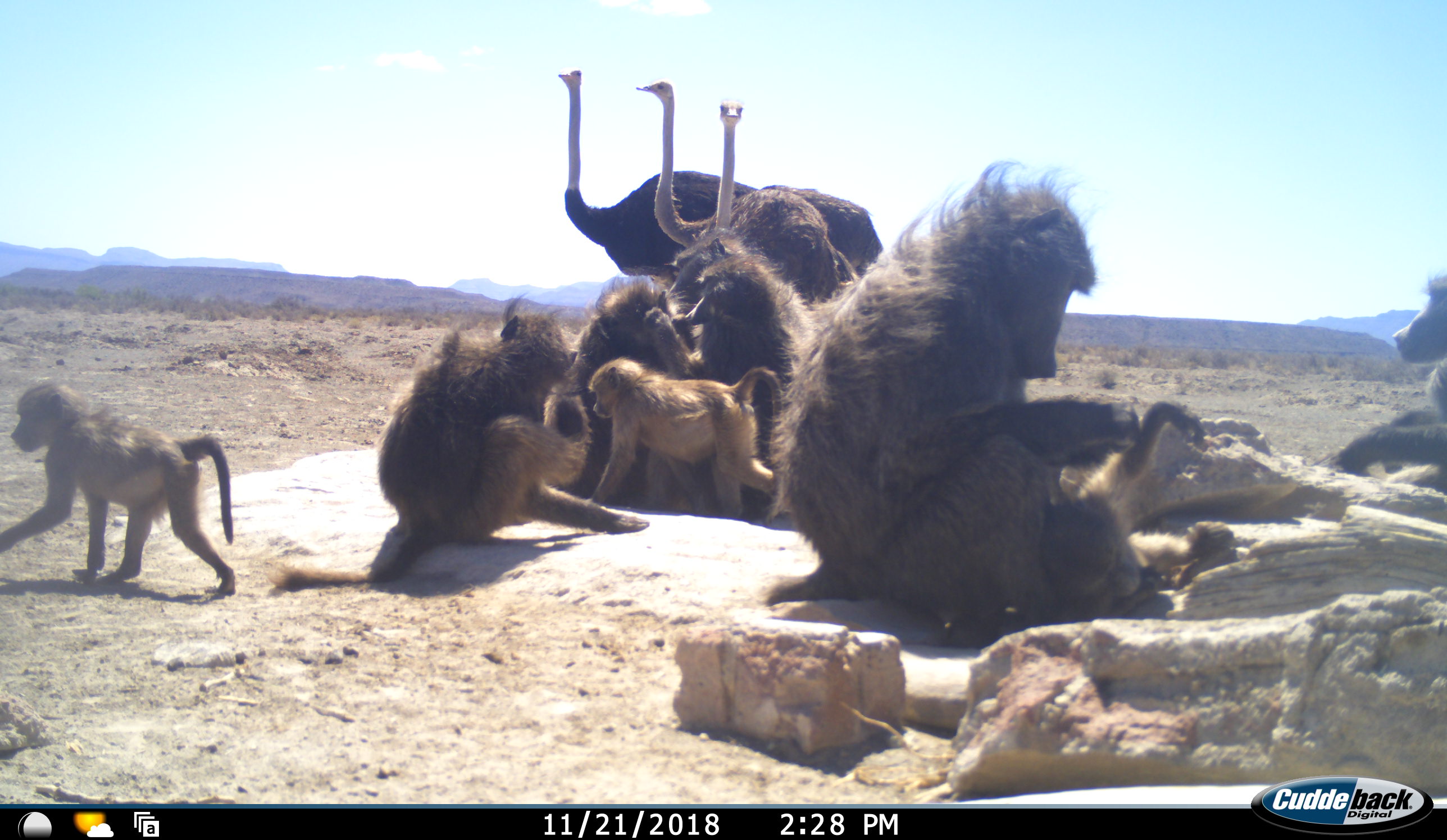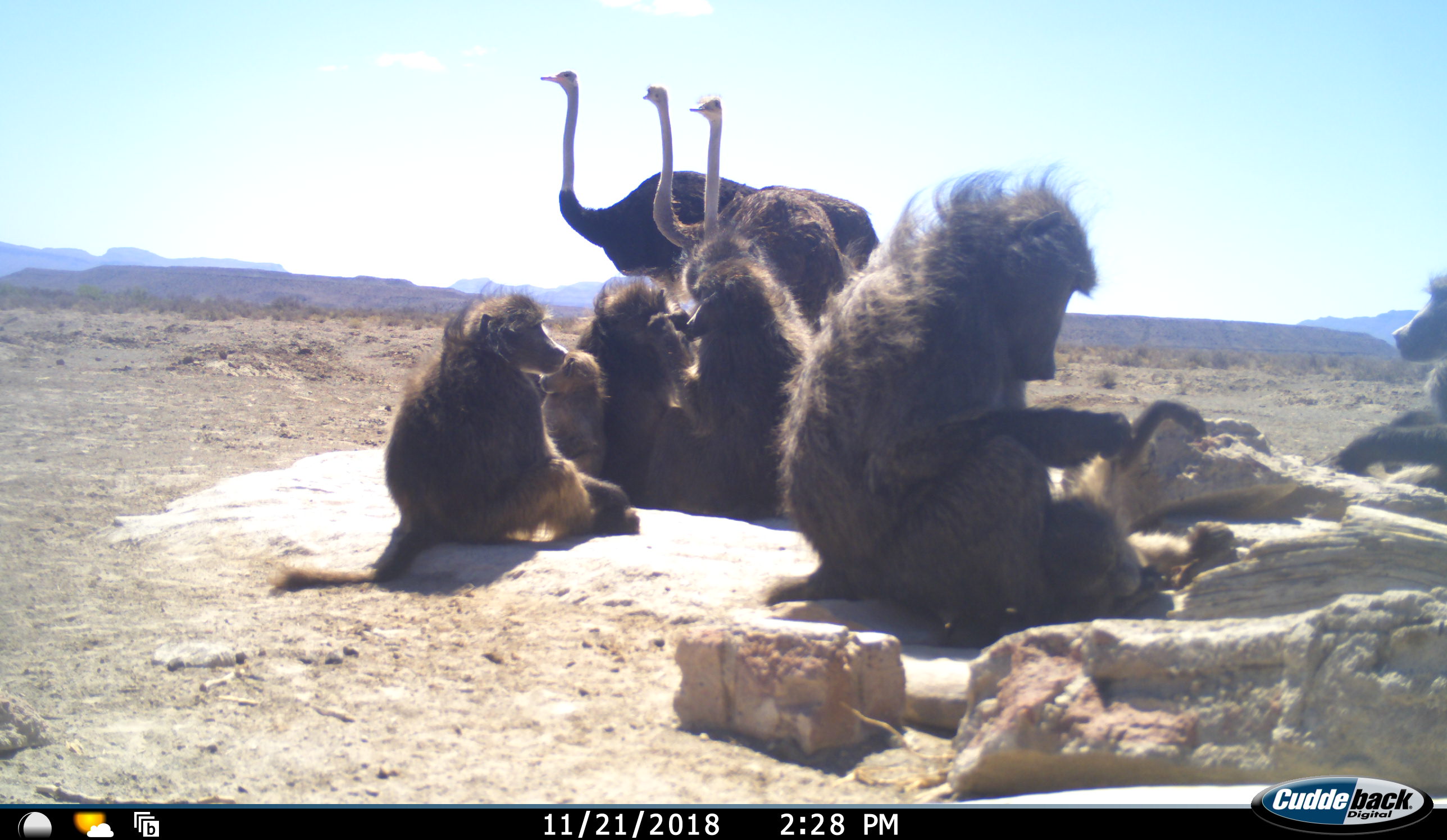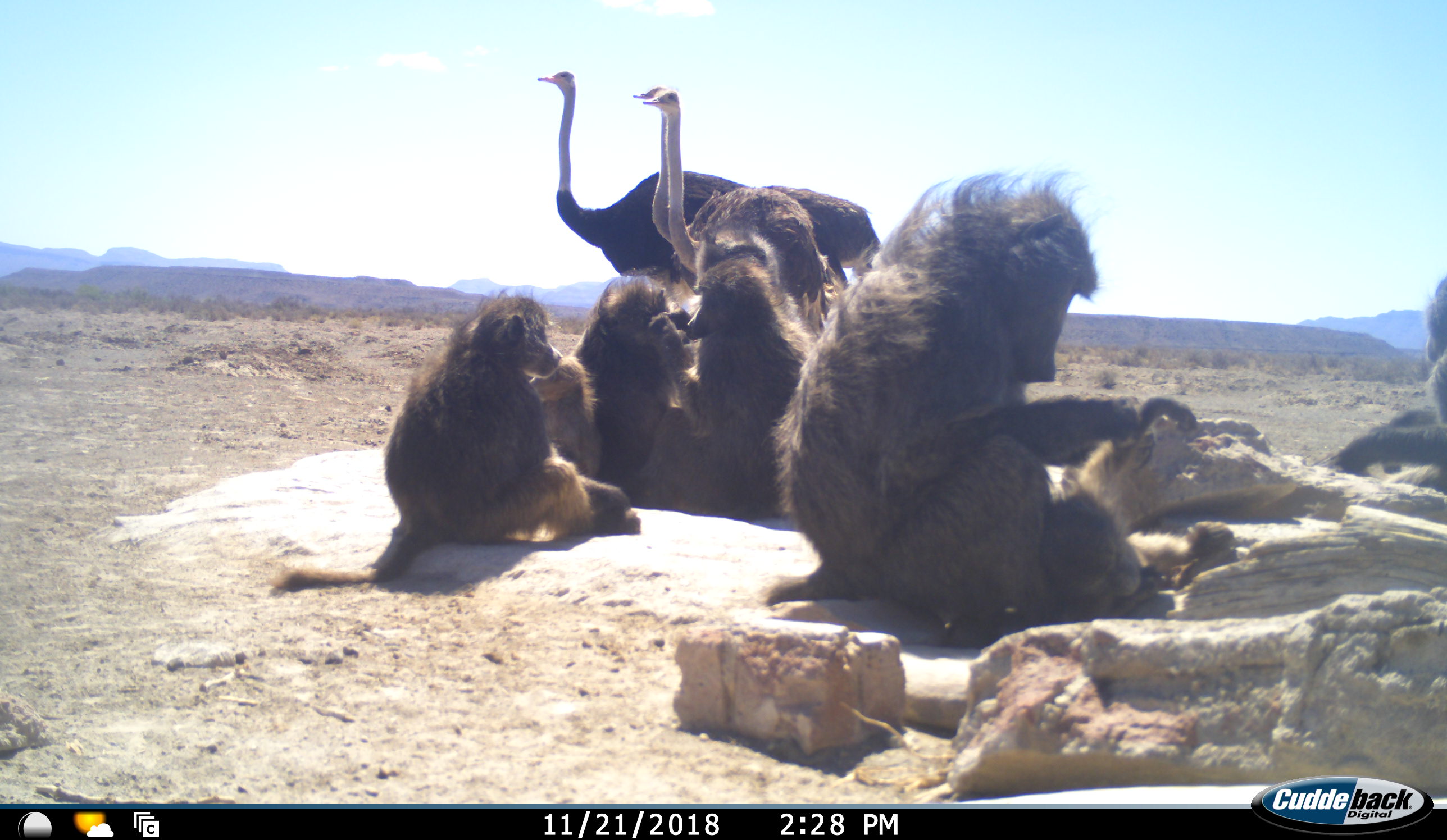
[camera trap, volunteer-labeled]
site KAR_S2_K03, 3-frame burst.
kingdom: Animalia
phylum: Chordata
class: Mammalia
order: Primates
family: Cercopithecidae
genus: Papio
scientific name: Papio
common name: baboon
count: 9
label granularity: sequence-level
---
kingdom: Animalia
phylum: Chordata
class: Aves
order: Struthioniformes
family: Struthionidae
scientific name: Struthionidae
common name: ostrich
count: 3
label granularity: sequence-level